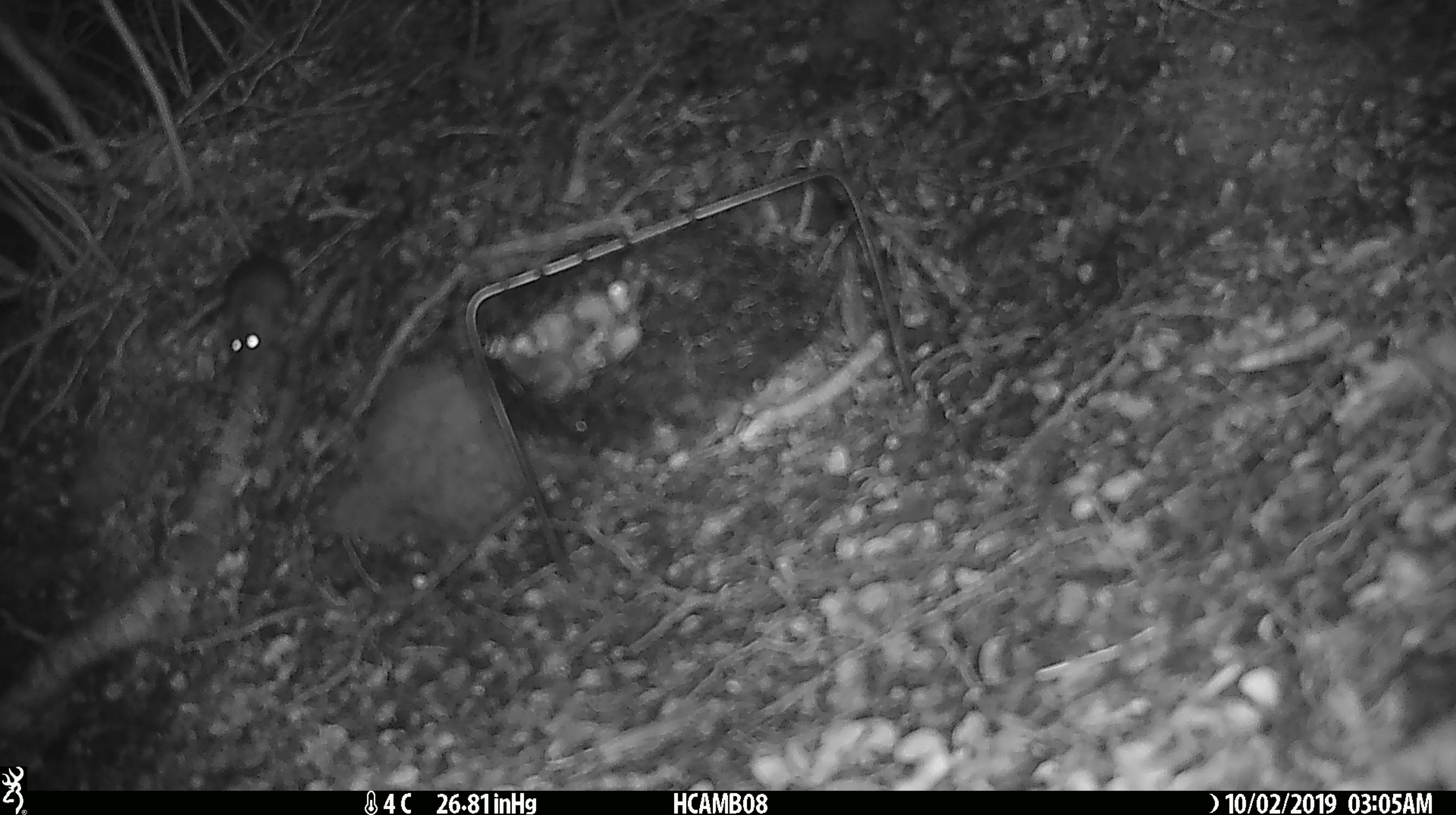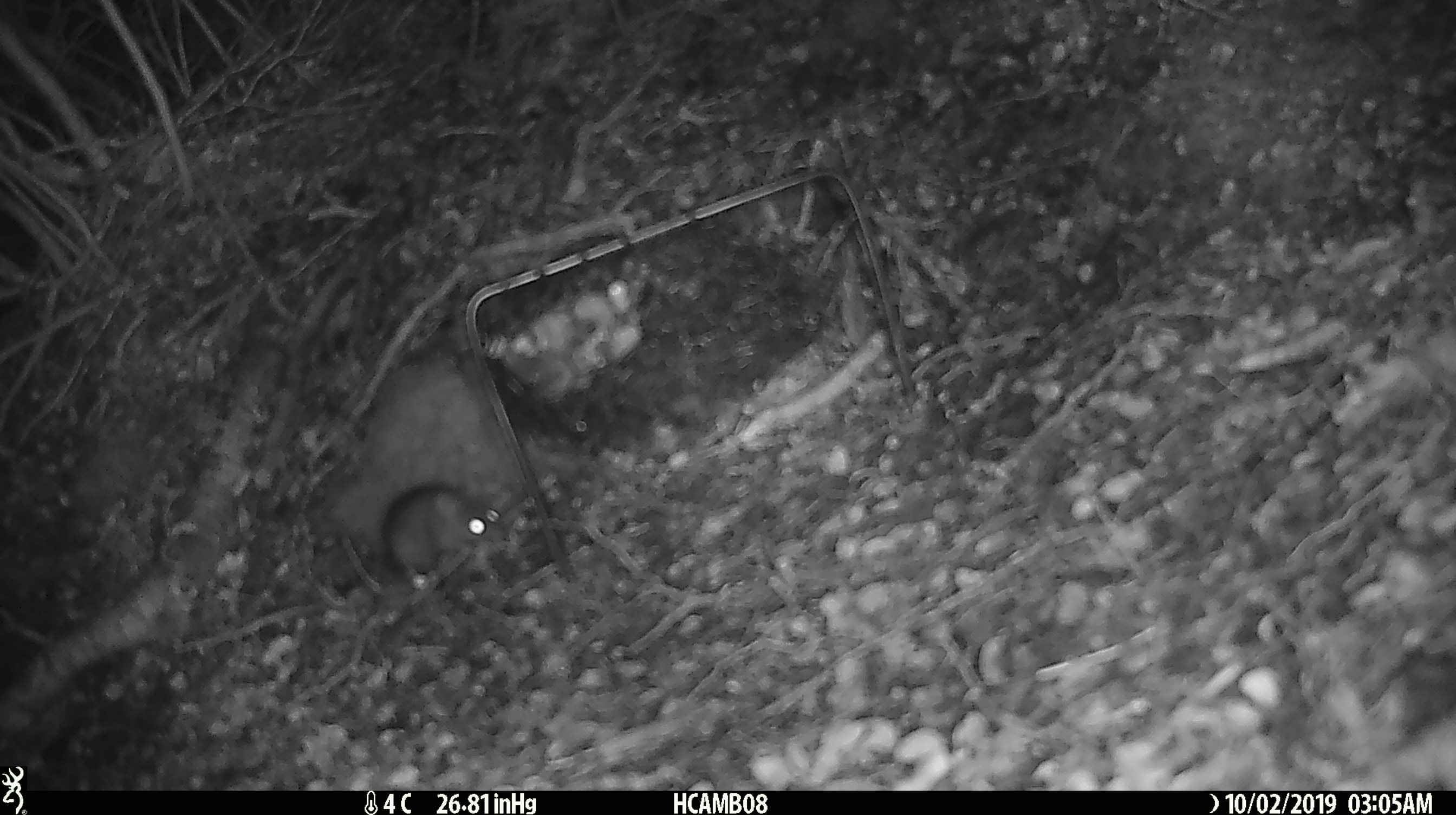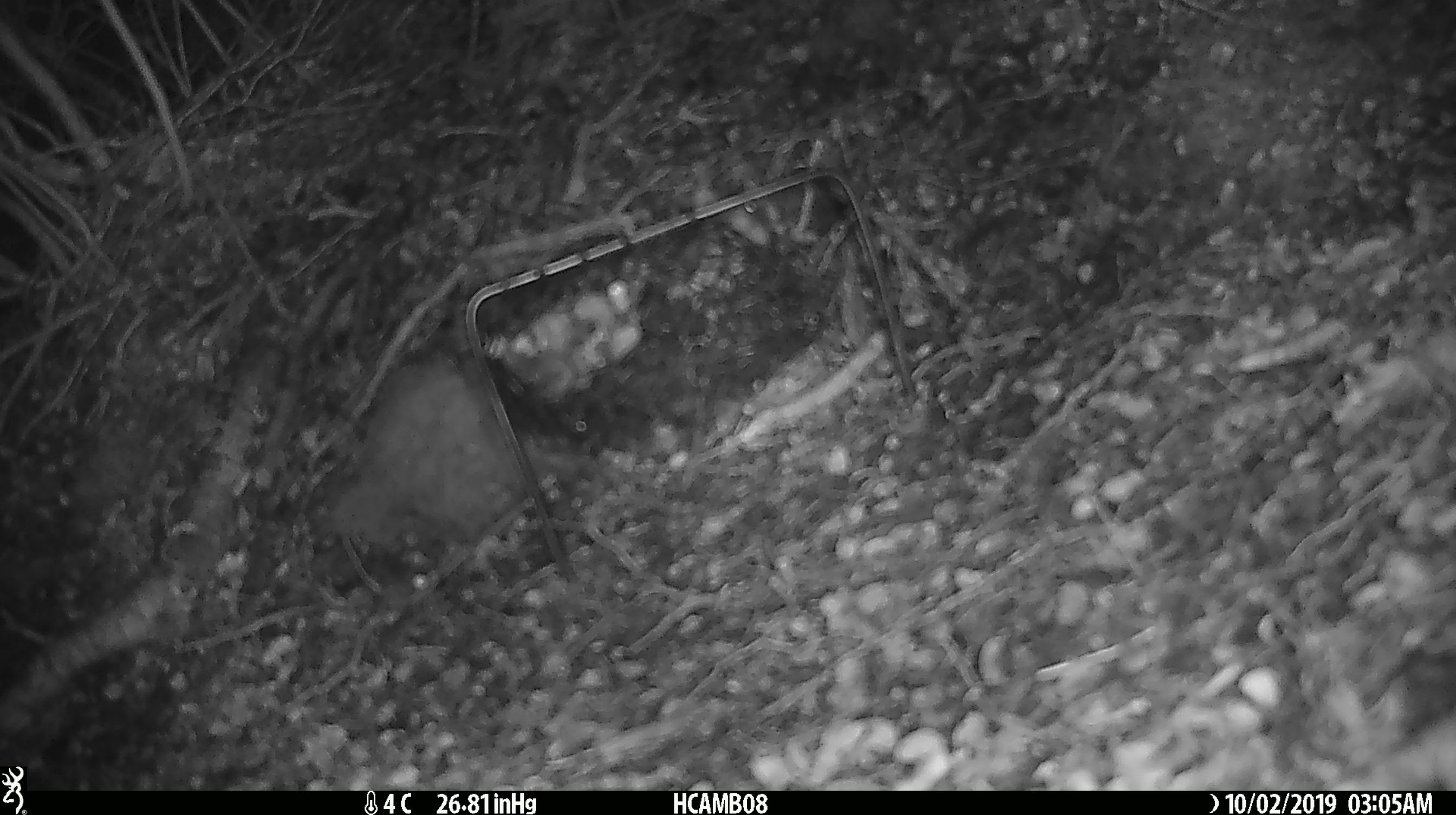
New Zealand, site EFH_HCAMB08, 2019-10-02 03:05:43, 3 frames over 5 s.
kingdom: Animalia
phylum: Chordata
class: Mammalia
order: Rodentia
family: Muridae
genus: Mus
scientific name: Mus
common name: mouse